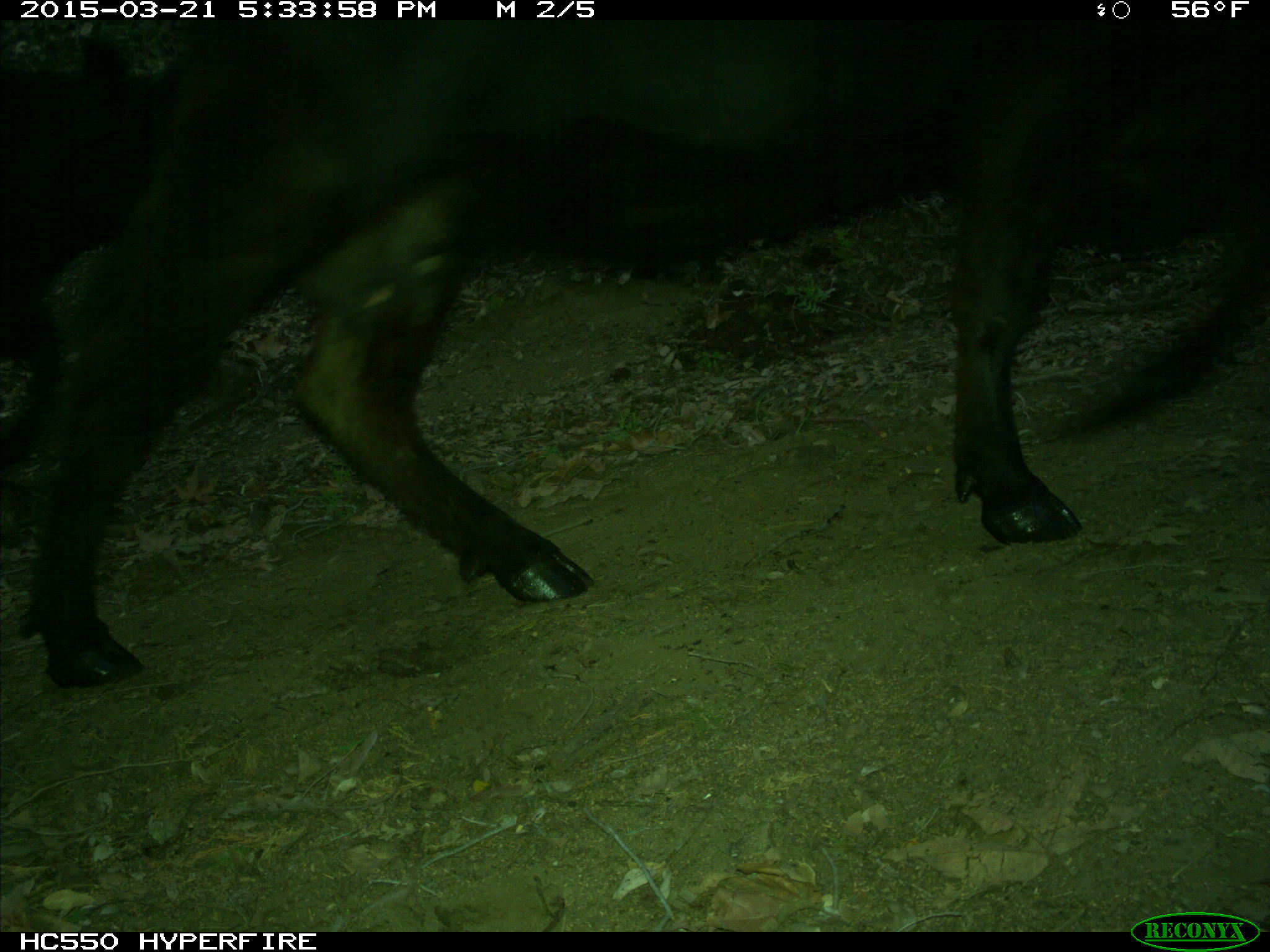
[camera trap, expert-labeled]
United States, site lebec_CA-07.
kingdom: Animalia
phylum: Chordata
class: Mammalia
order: Artiodactyla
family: Bovidae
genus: Bos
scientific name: Bos taurus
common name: domestic cow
Bos taurus (domestic cow).